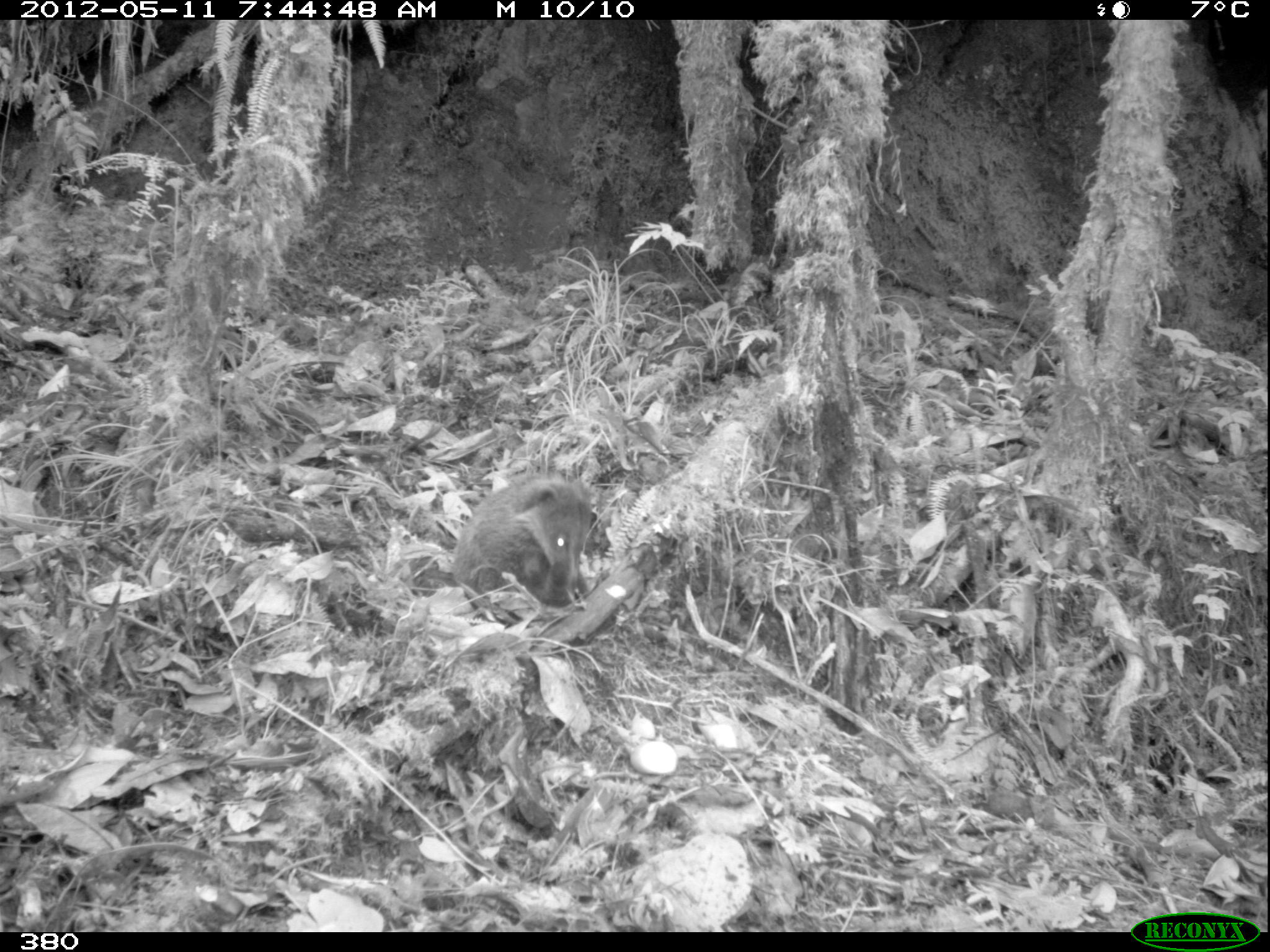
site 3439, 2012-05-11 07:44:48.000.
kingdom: Animalia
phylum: Chordata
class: Mammalia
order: Carnivora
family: Procyonidae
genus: Nasua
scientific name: Nasua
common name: coatis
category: unknown coati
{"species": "unknown coati (coatis) (Nasua)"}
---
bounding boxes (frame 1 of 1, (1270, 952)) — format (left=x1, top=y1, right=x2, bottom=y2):
unknown coati: (left=450, top=467, right=594, bottom=611)